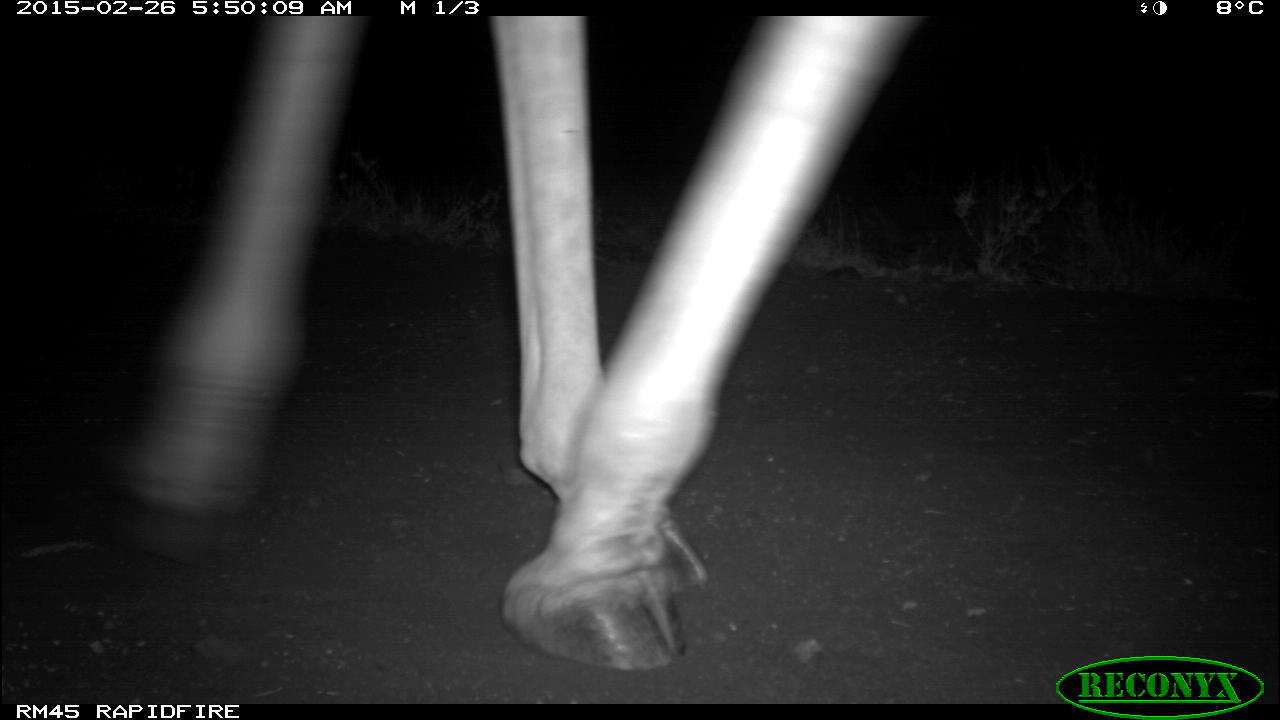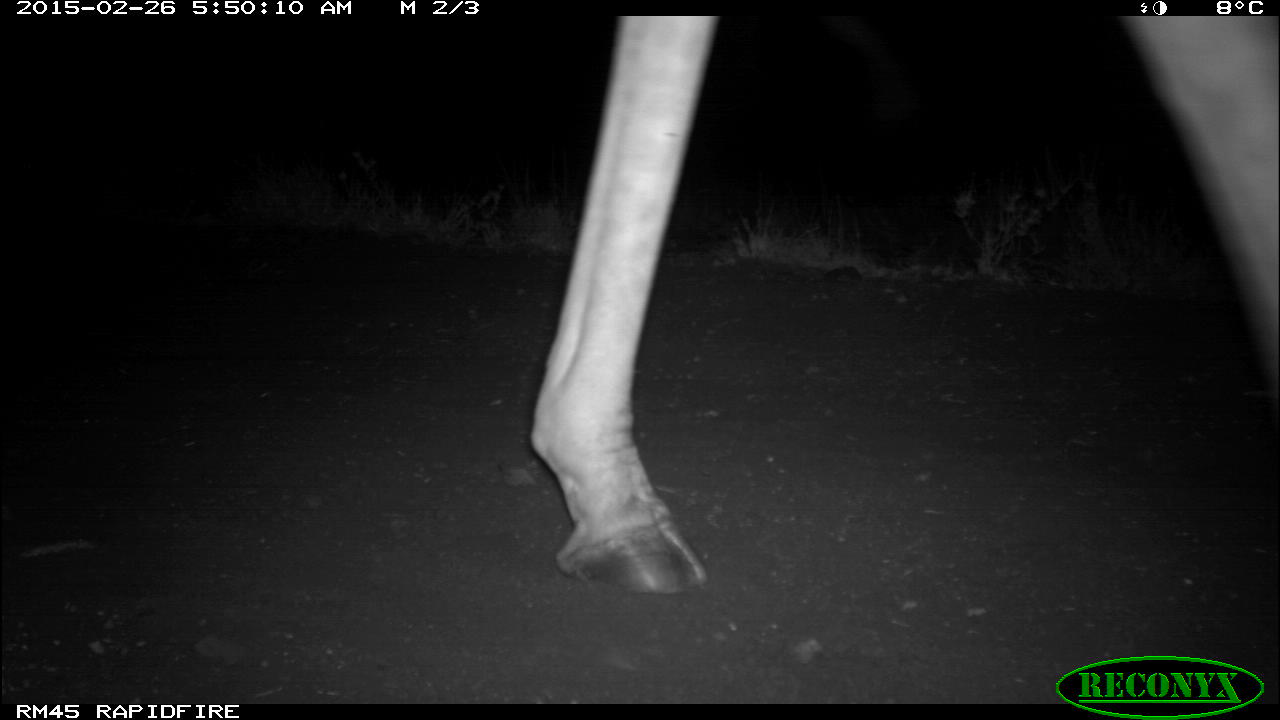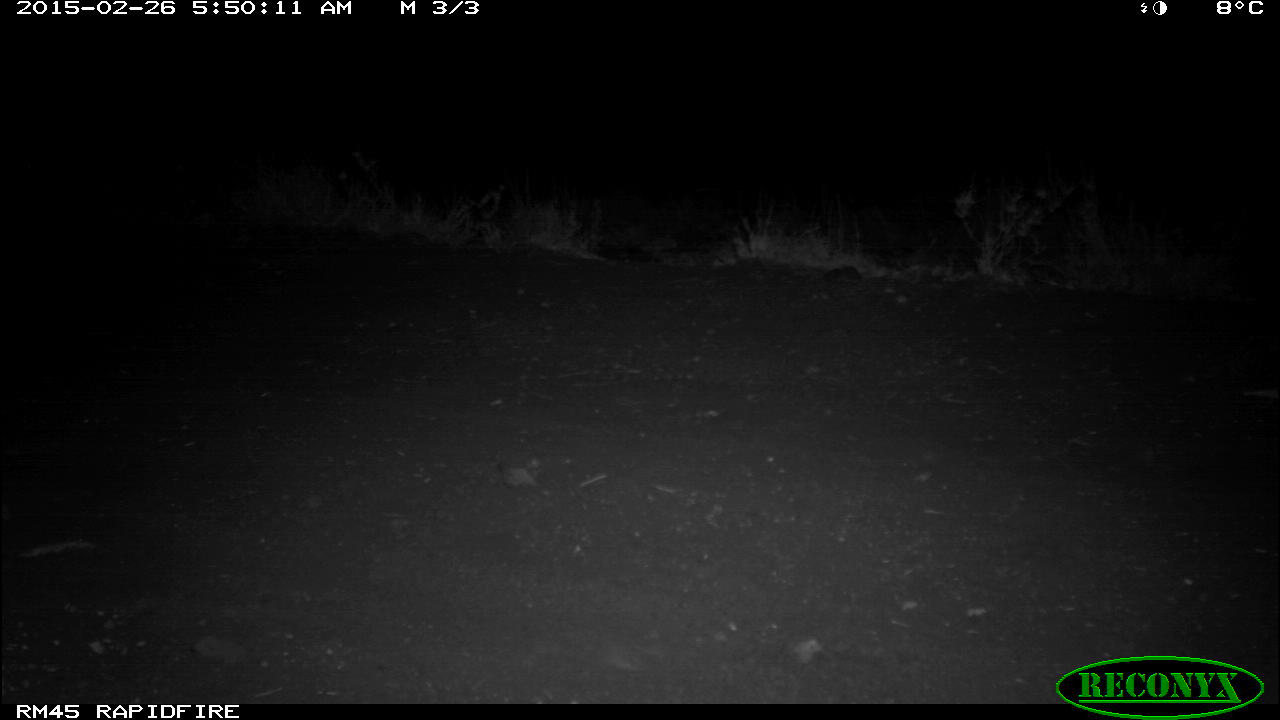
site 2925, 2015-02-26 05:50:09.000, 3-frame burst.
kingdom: Animalia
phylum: Chordata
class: Mammalia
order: Artiodactyla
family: Giraffidae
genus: Giraffa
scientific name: Giraffa camelopardalis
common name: giraffe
Giraffa camelopardalis (giraffe), count 1.